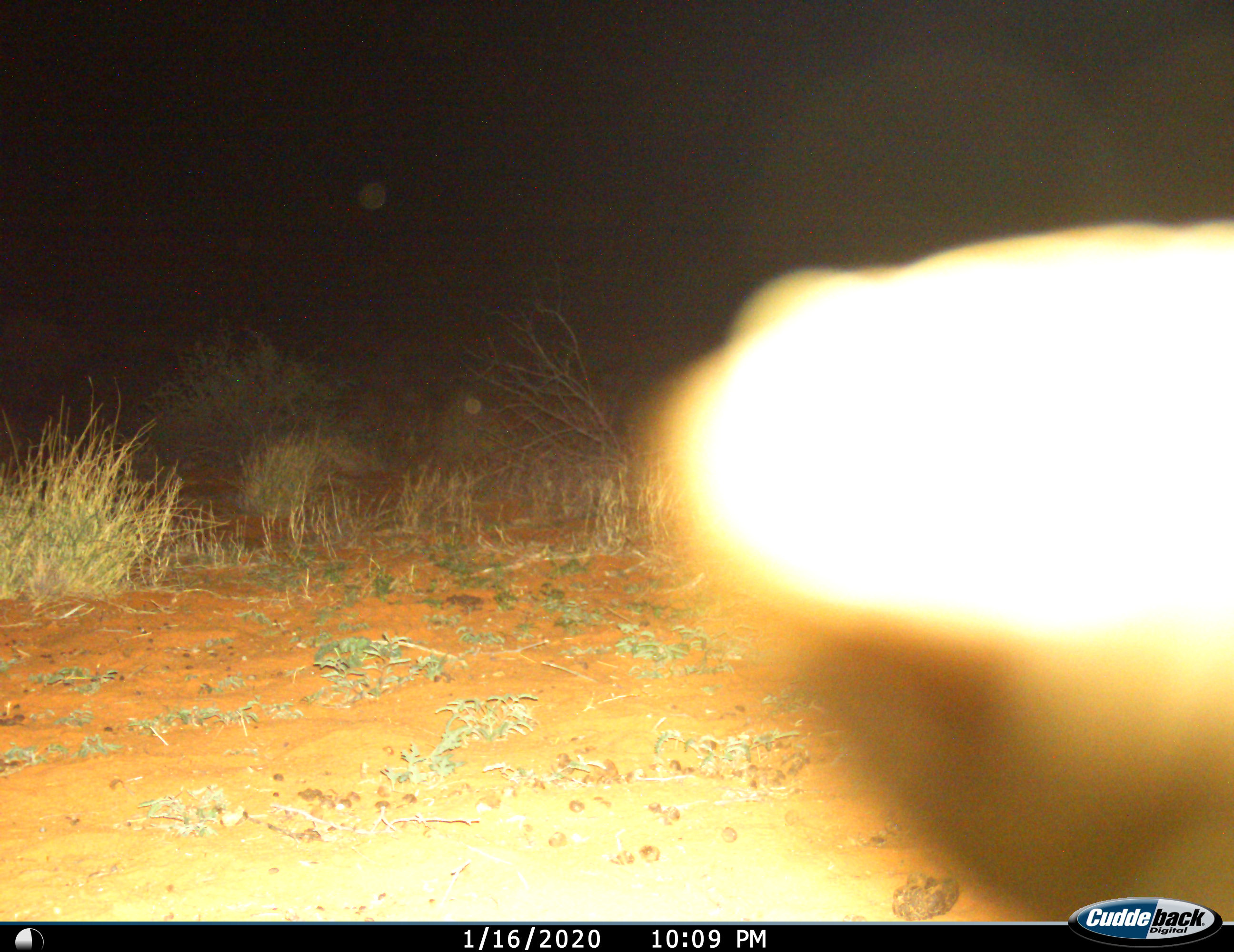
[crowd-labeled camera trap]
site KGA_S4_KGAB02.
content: unidentified animal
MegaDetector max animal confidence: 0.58